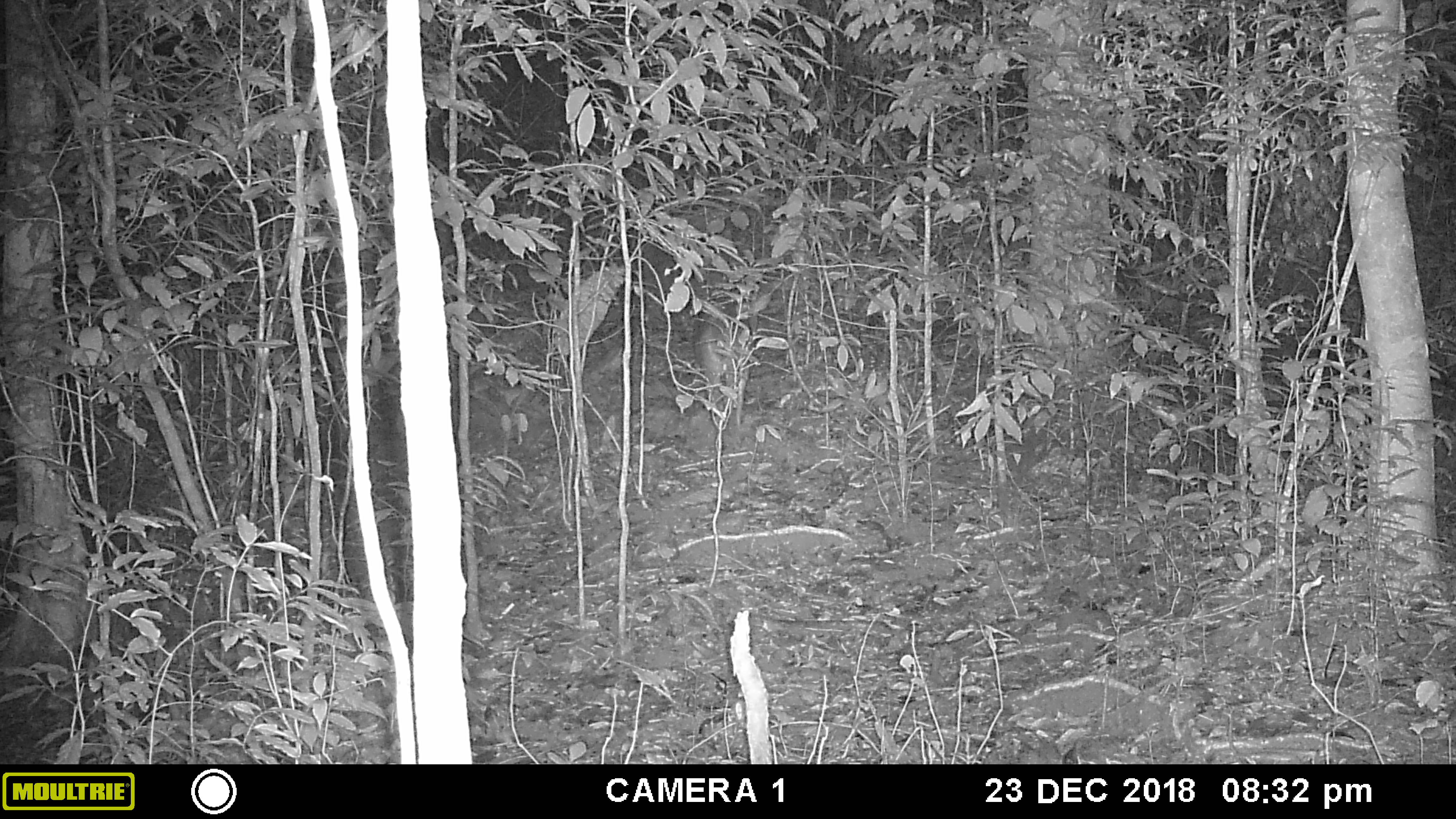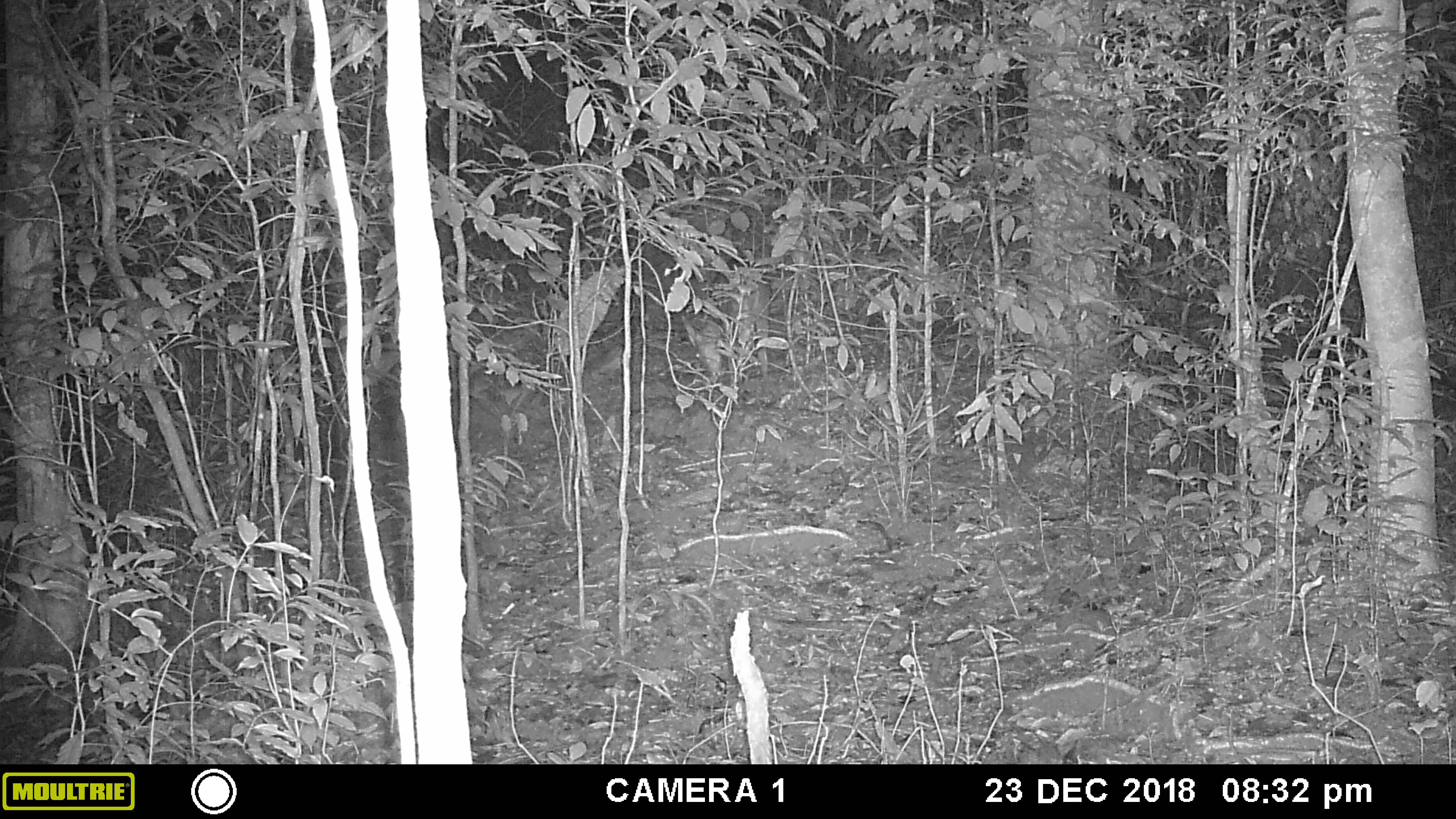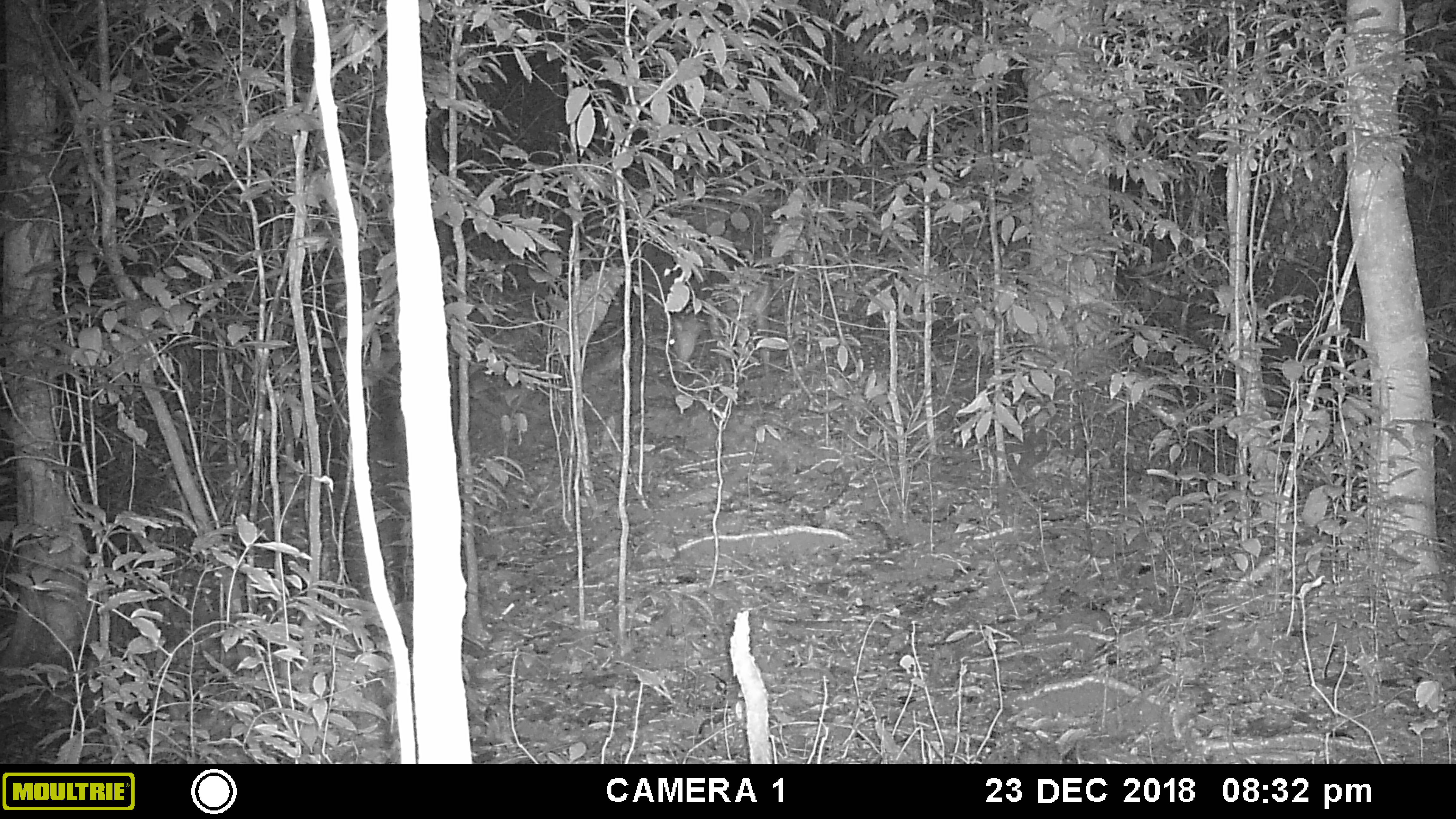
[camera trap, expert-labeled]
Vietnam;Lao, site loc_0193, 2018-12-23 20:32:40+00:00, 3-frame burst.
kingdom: Animalia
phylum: Chordata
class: Mammalia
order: Artiodactyla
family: Cervidae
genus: Muntiacus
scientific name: Muntiacus vuquangensis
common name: large-antlered muntjac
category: large antlered muntjac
Large antlered muntjac (large-antlered muntjac) (Muntiacus vuquangensis). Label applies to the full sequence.